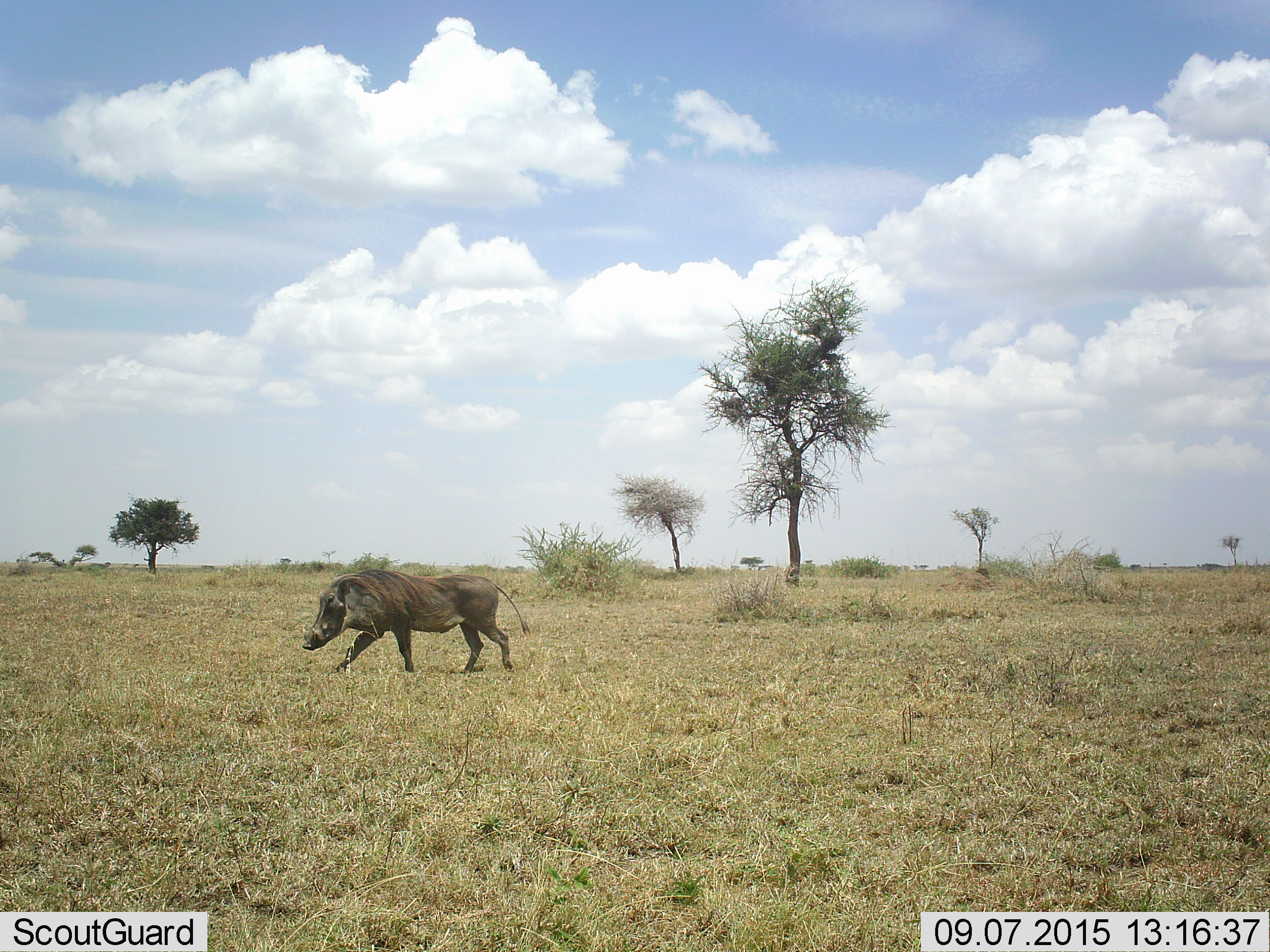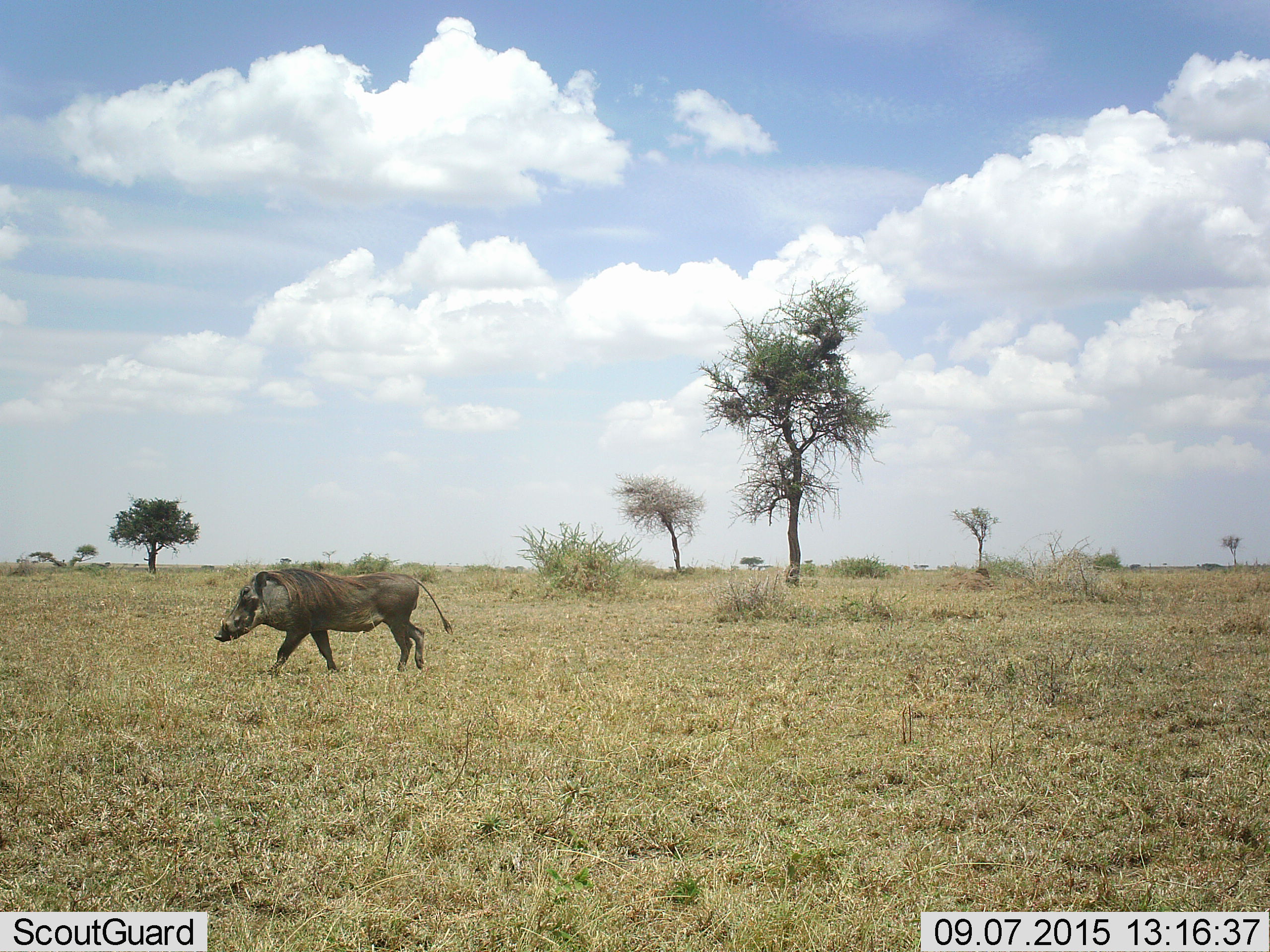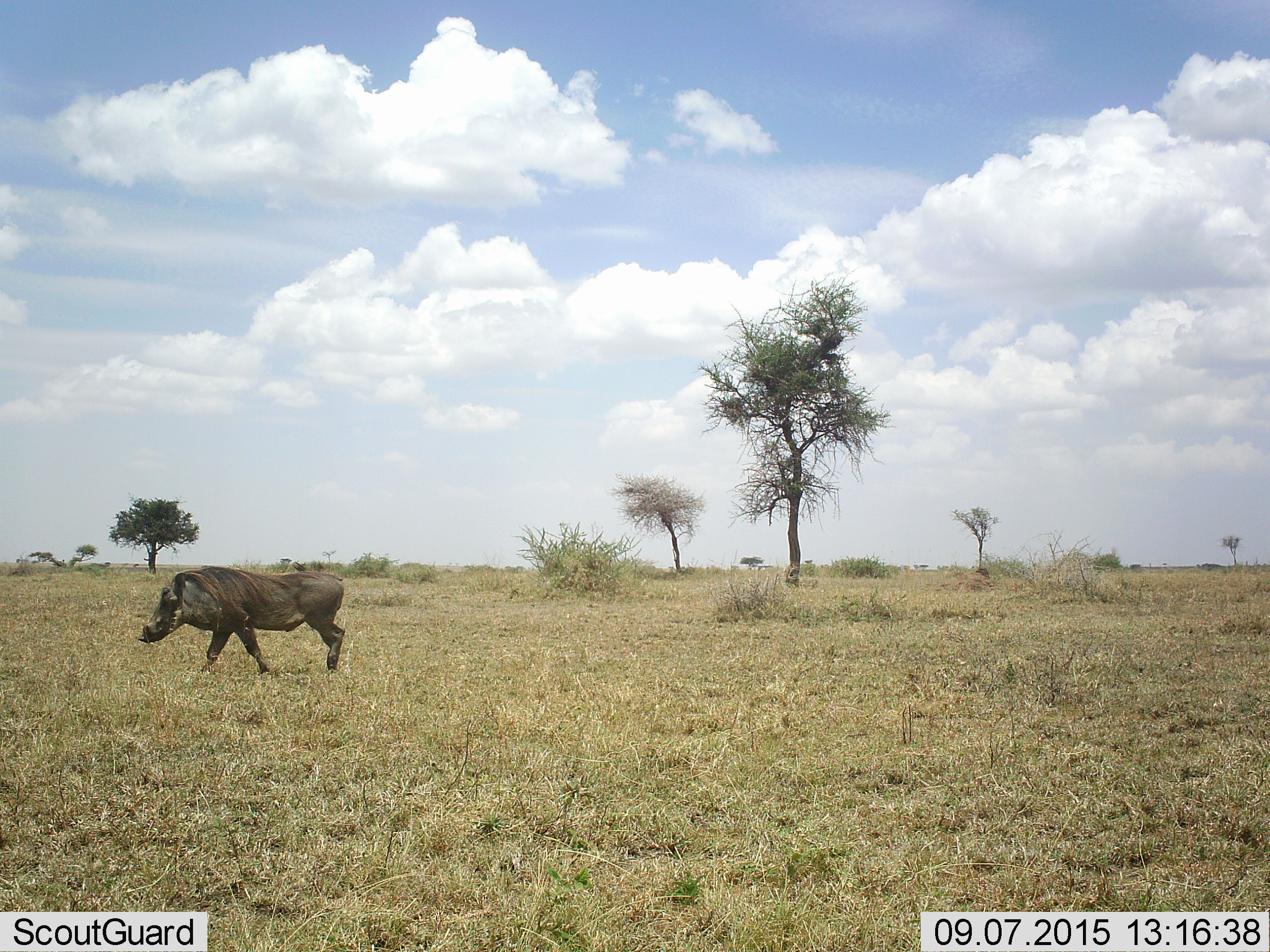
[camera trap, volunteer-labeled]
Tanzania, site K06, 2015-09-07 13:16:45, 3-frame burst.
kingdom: Animalia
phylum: Chordata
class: Mammalia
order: Artiodactyla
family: Suidae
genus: Phacochoerus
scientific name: Phacochoerus africanus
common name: warthog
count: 1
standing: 0%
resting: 0%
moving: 100%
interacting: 0%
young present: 0%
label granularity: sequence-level